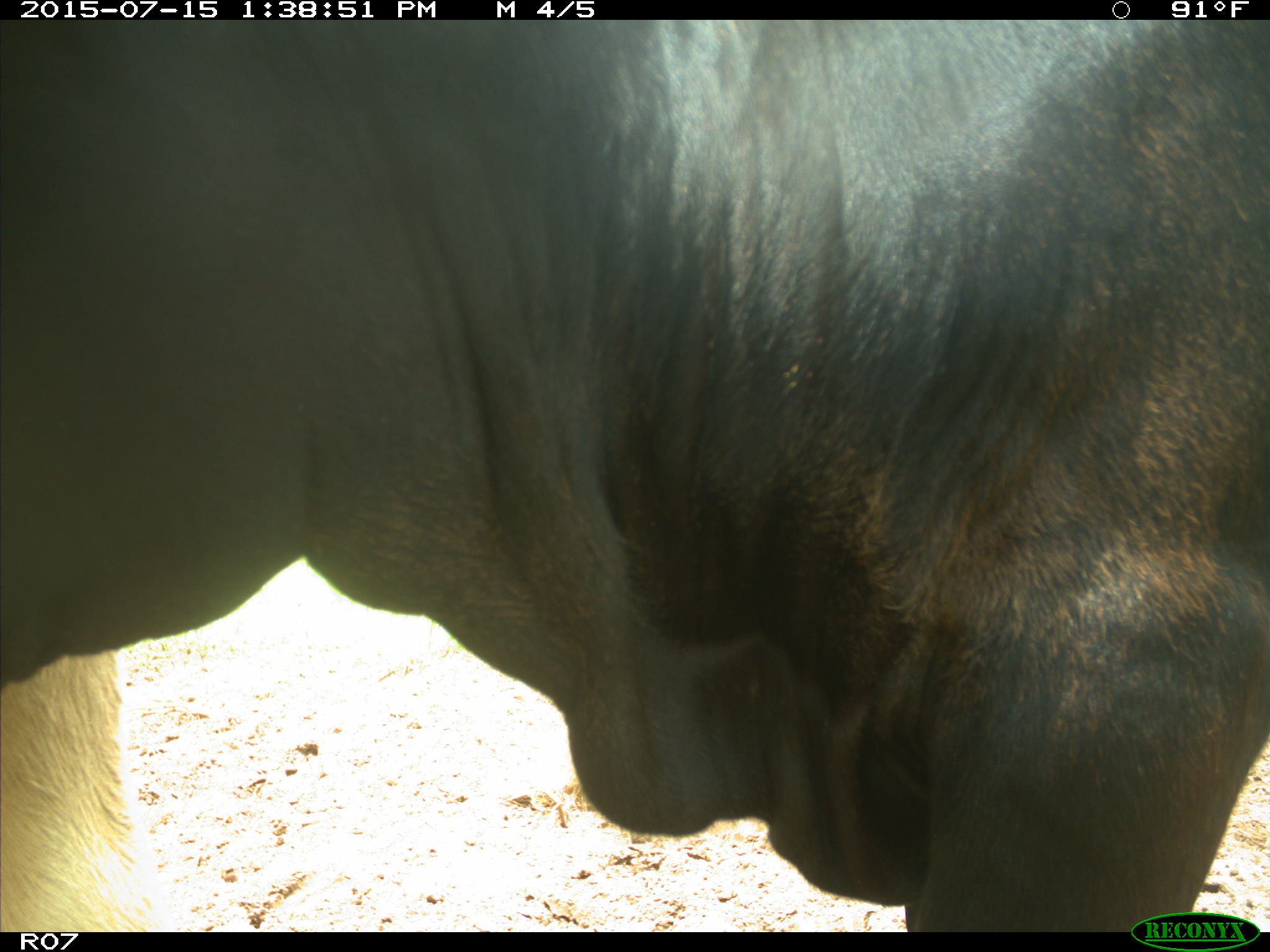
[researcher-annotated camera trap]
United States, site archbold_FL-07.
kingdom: Animalia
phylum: Chordata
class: Mammalia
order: Artiodactyla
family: Bovidae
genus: Bos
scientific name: Bos taurus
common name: domestic cow